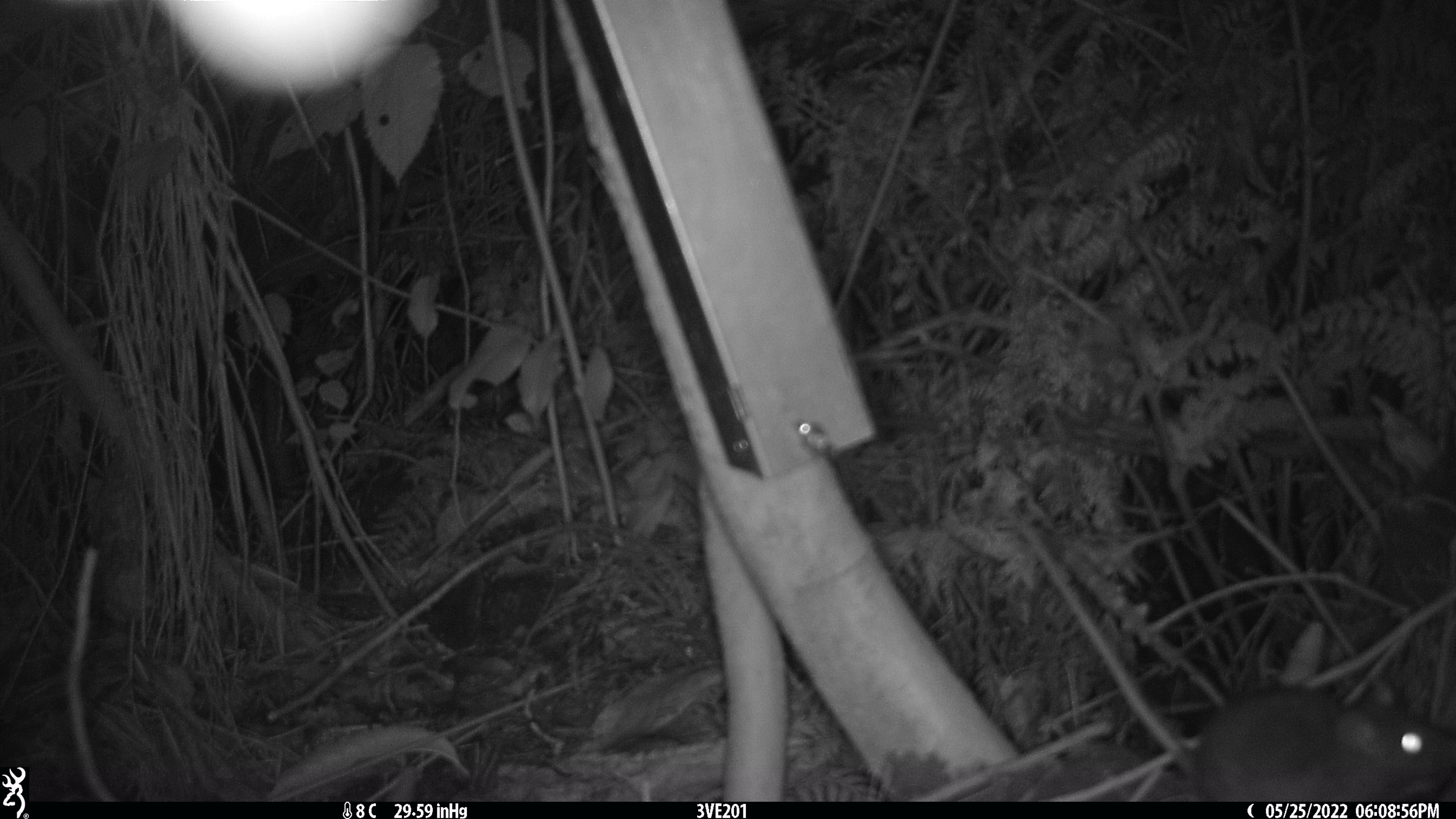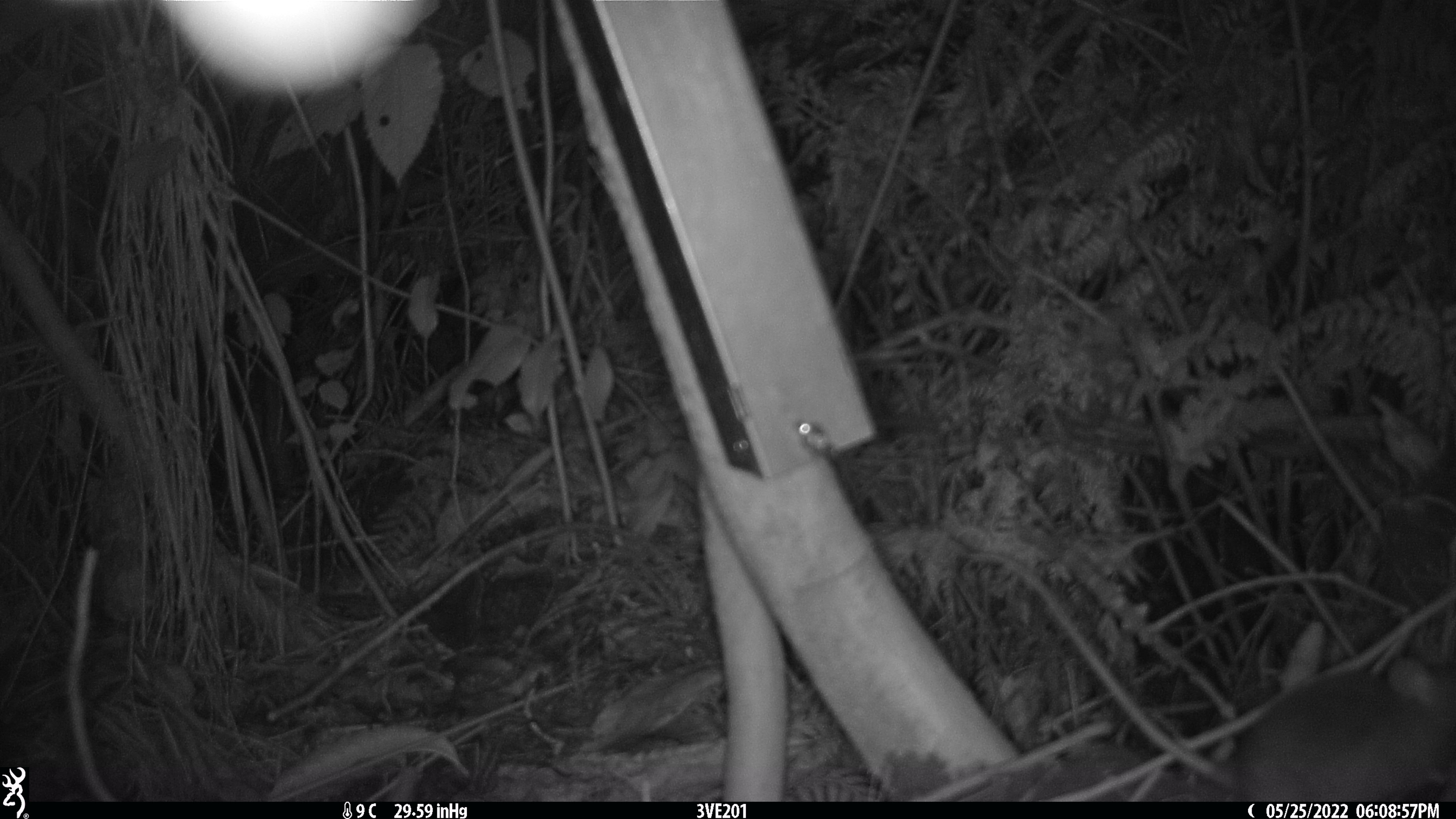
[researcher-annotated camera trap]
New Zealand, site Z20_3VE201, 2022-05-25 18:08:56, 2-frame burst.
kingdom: Animalia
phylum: Chordata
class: Mammalia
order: Rodentia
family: Muridae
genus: Rattus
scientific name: Rattus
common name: rat